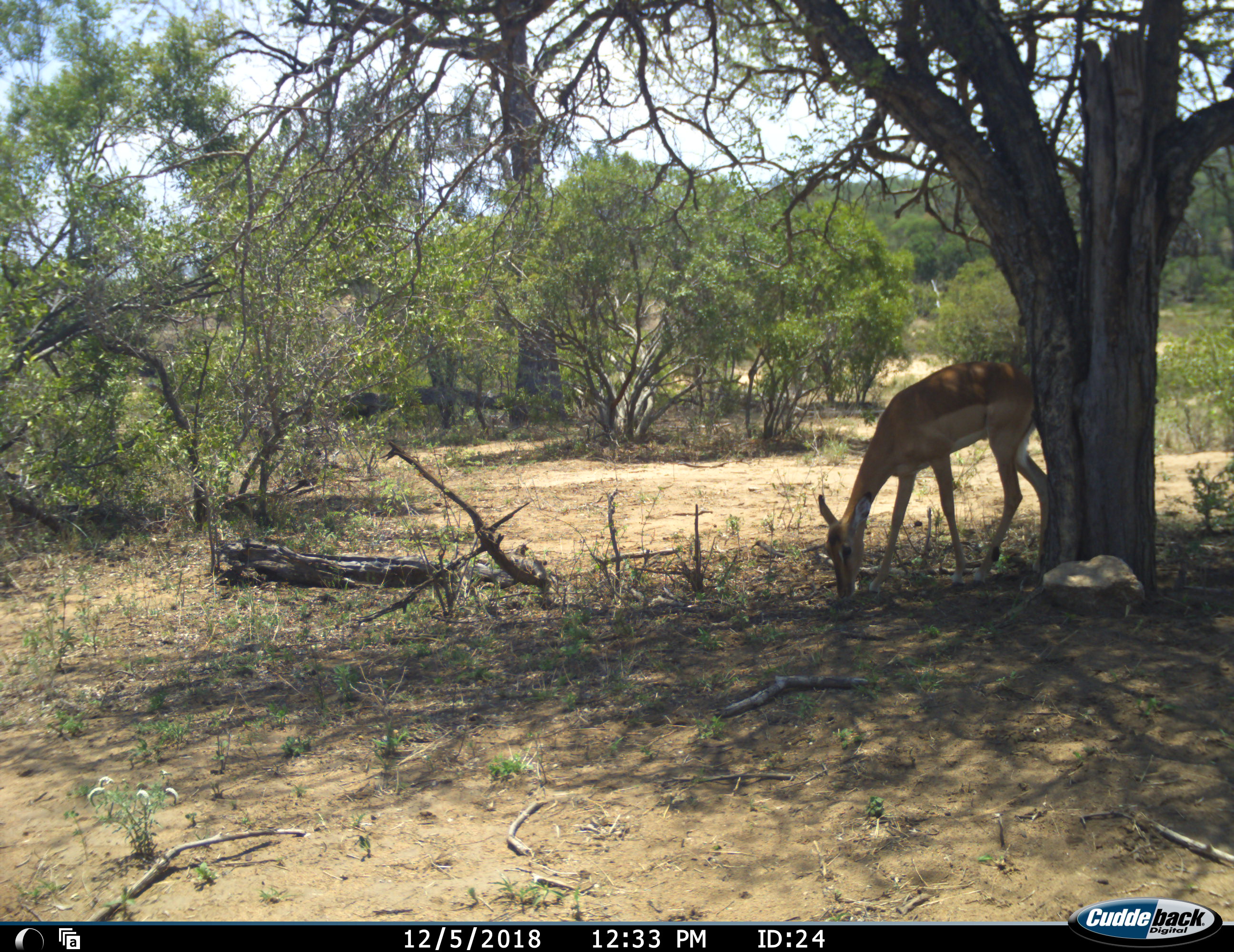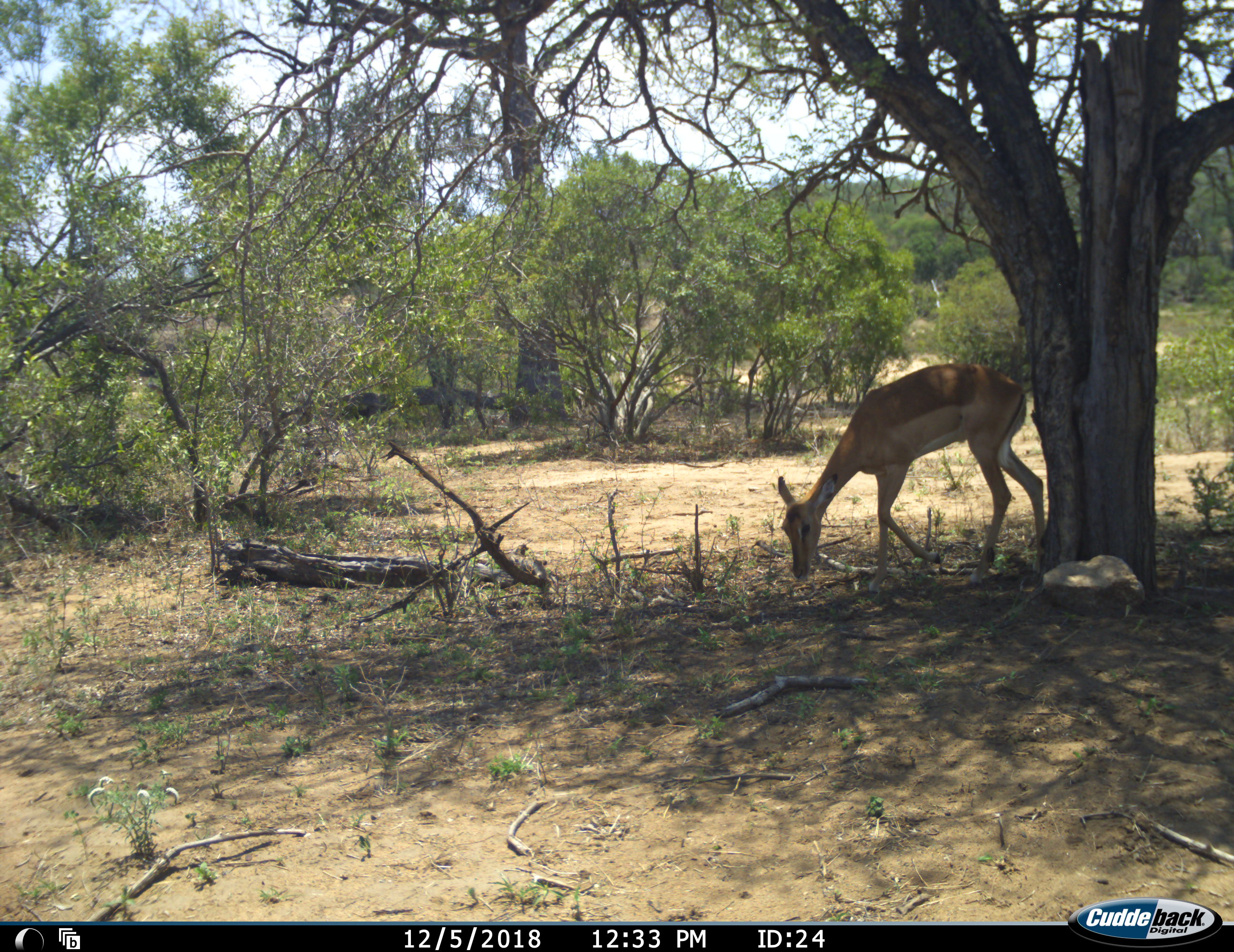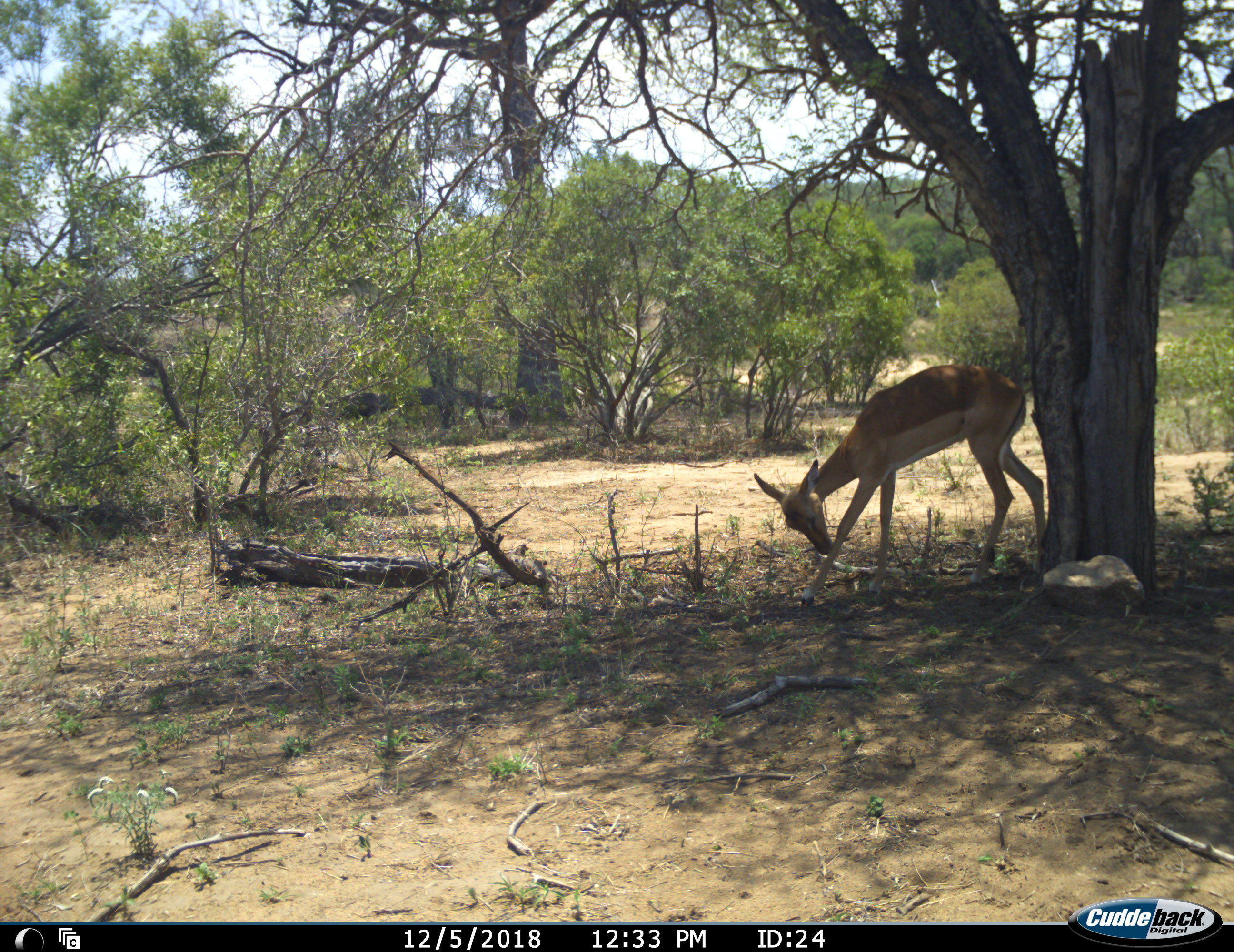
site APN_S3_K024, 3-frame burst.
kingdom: Animalia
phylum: Chordata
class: Mammalia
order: Artiodactyla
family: Bovidae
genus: Aepyceros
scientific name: Aepyceros melampus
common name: impala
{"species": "impala (Aepyceros melampus)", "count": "1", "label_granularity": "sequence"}